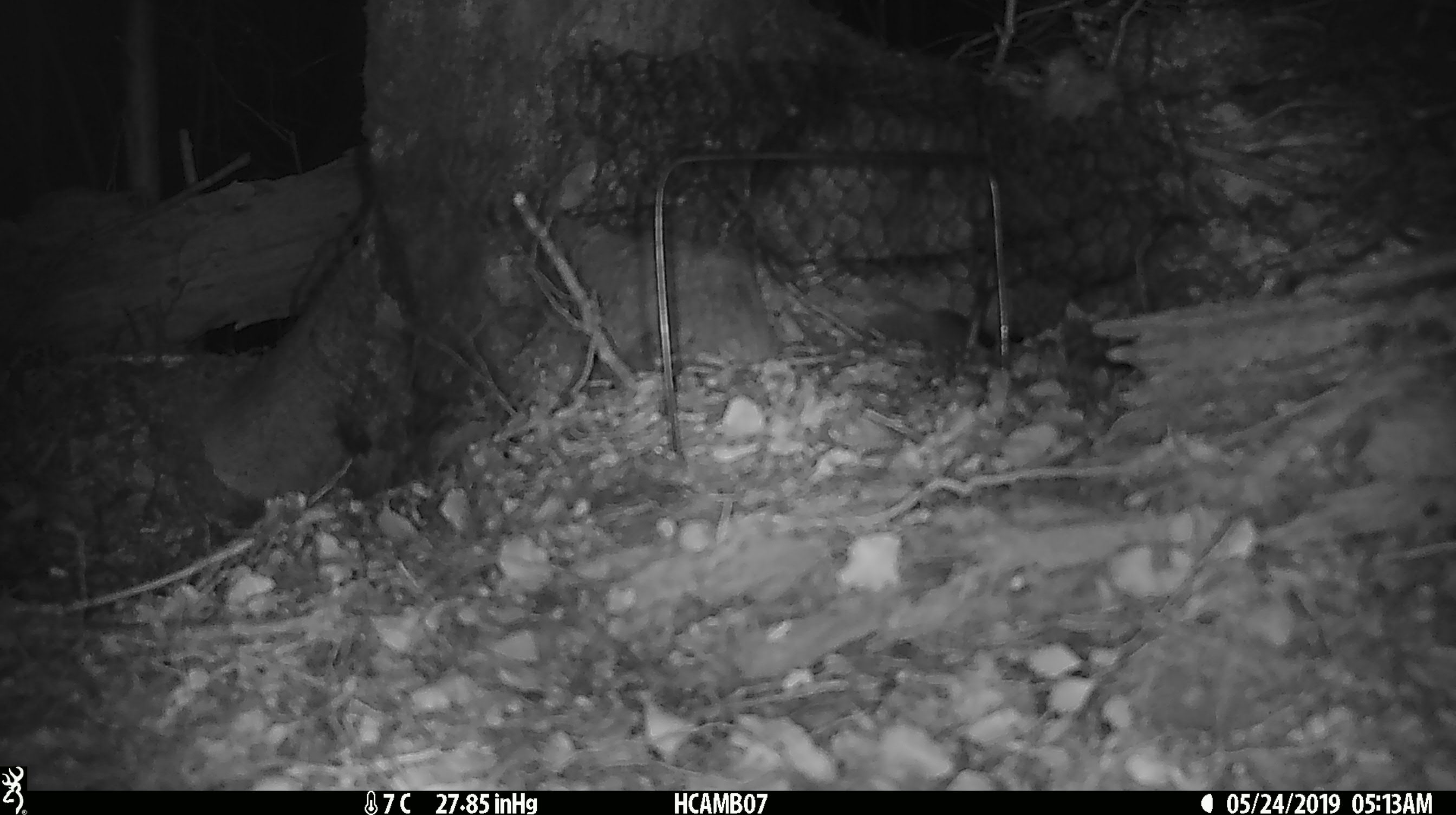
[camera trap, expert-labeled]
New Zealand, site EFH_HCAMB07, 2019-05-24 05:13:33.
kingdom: Animalia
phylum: Chordata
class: Mammalia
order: Rodentia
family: Muridae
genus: Mus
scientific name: Mus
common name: mouse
Mouse (Mus).